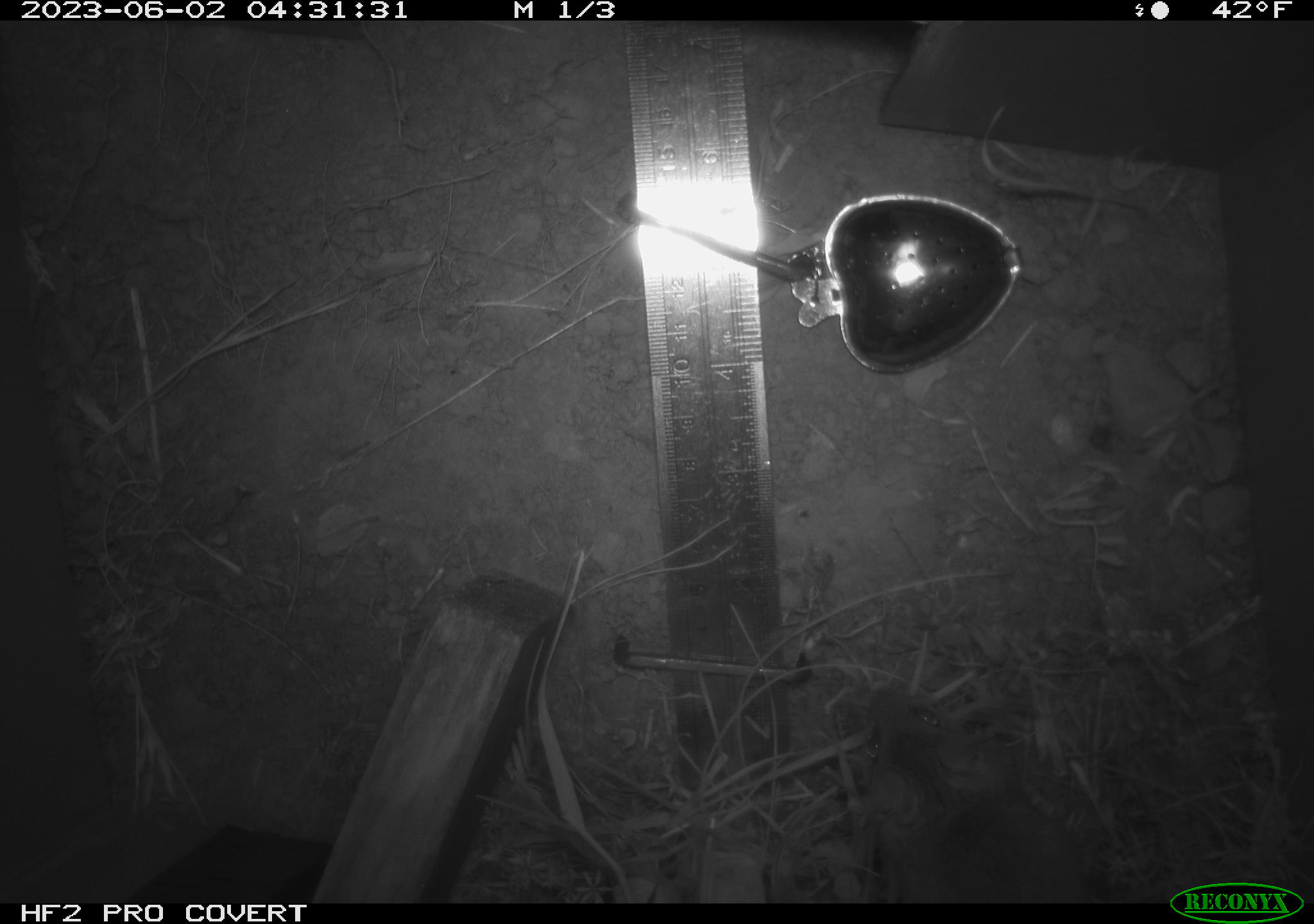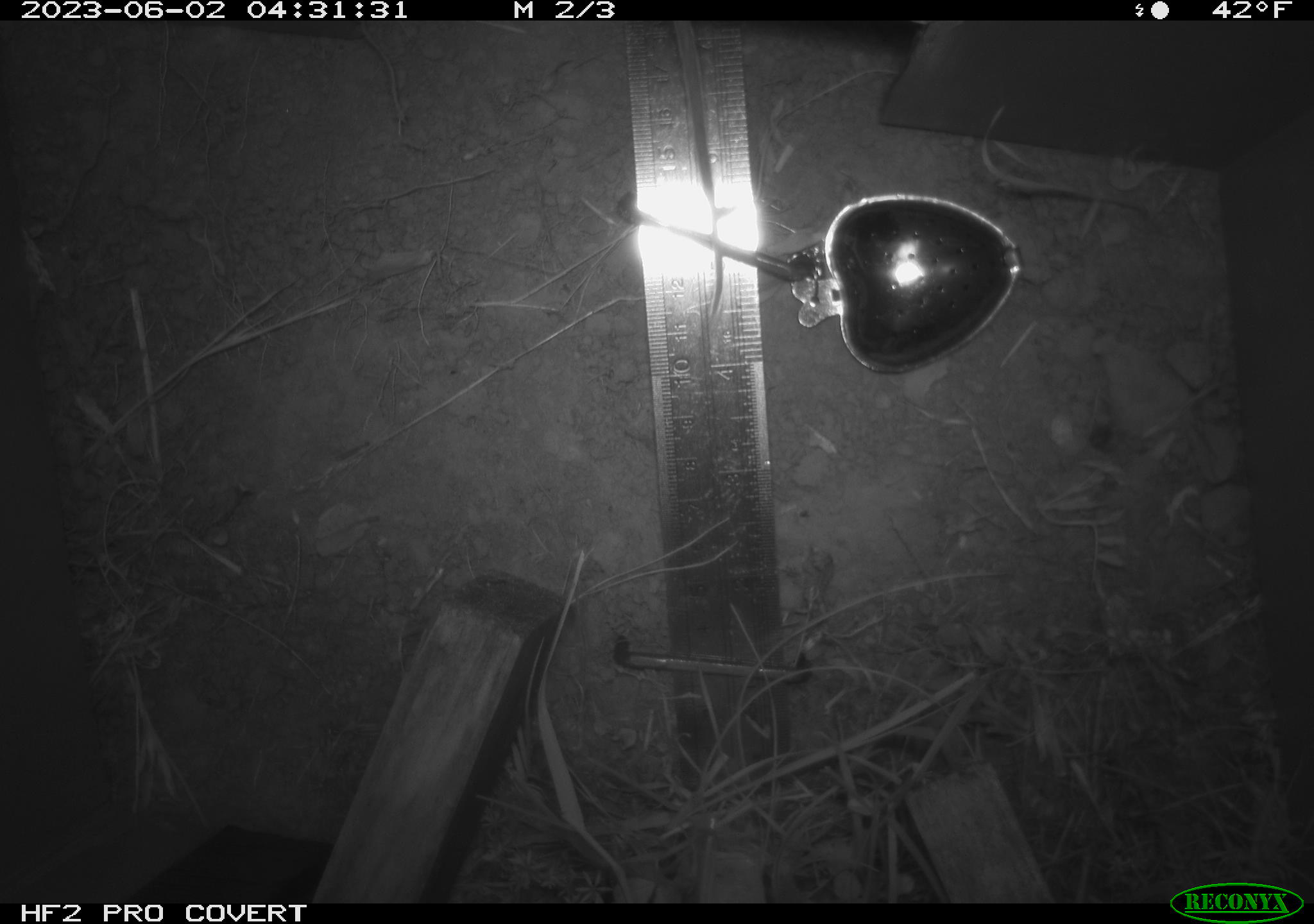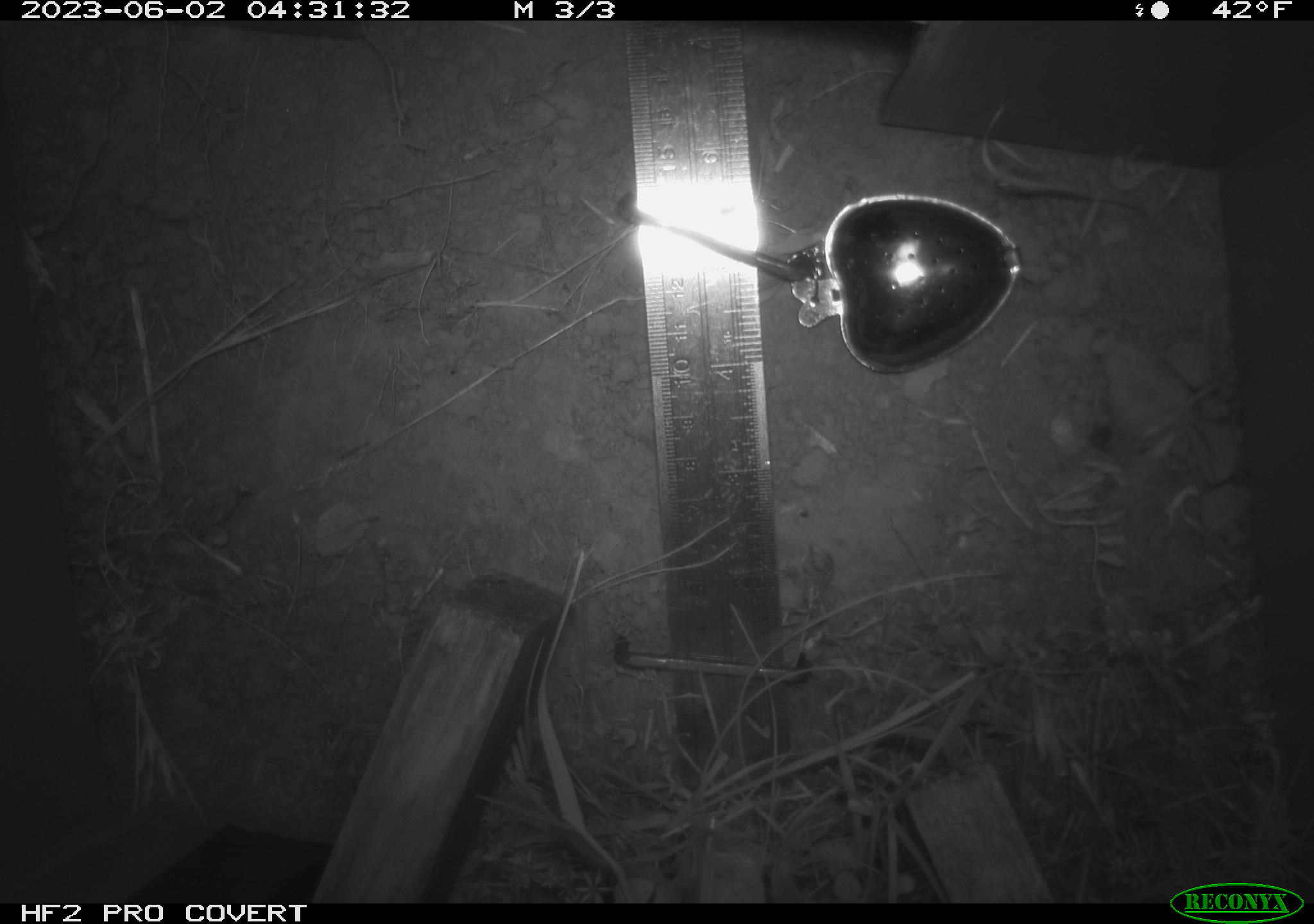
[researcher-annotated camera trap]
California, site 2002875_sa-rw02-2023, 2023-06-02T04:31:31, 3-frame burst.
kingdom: Animalia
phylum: Chordata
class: Mammalia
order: Rodentia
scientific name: Rodentia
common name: mouse species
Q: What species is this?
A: Mouse species (Rodentia).